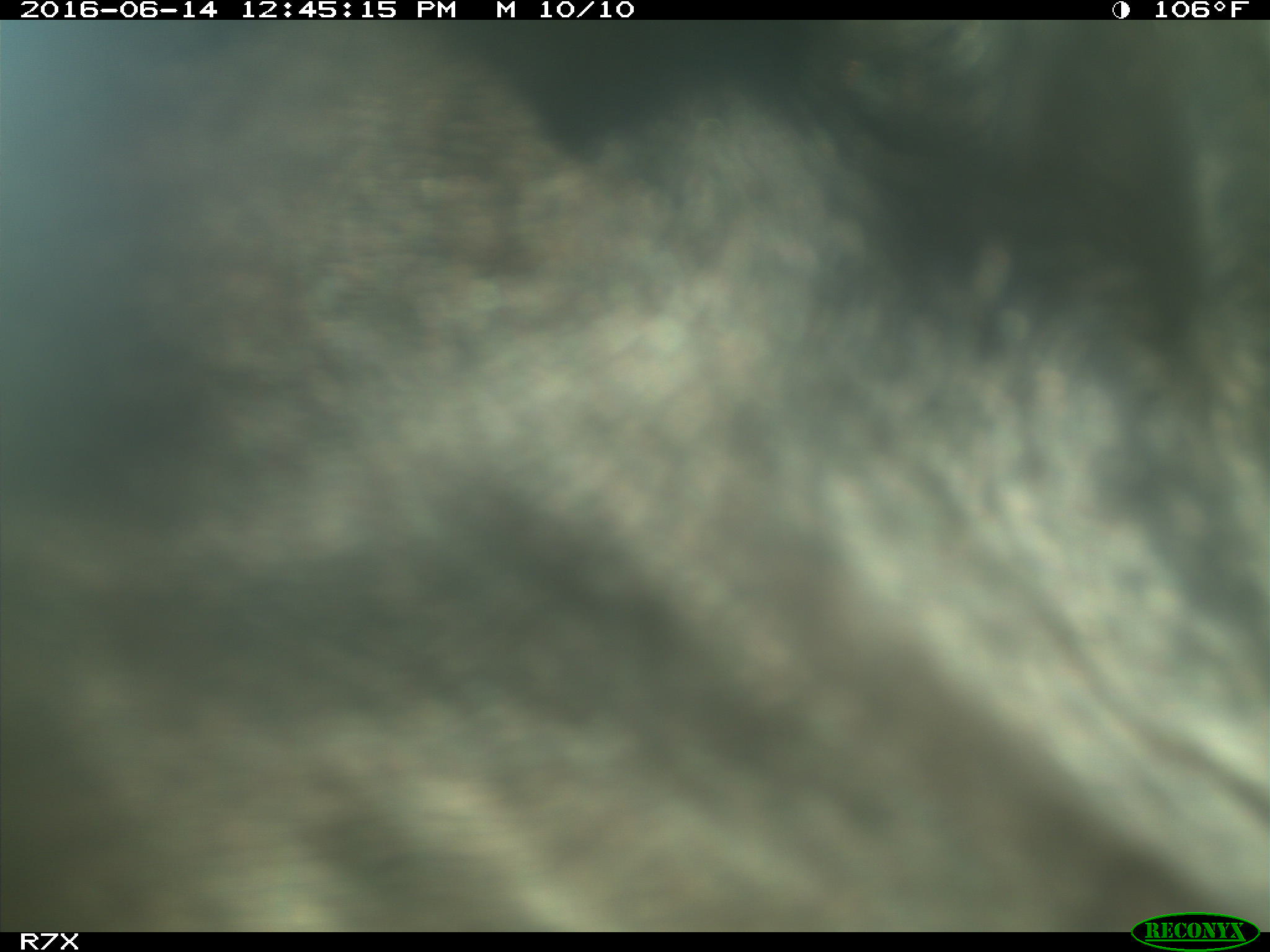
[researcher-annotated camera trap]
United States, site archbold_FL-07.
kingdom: Animalia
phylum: Chordata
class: Mammalia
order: Artiodactyla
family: Bovidae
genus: Bos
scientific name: Bos taurus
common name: domestic cow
Bos taurus (domestic cow).